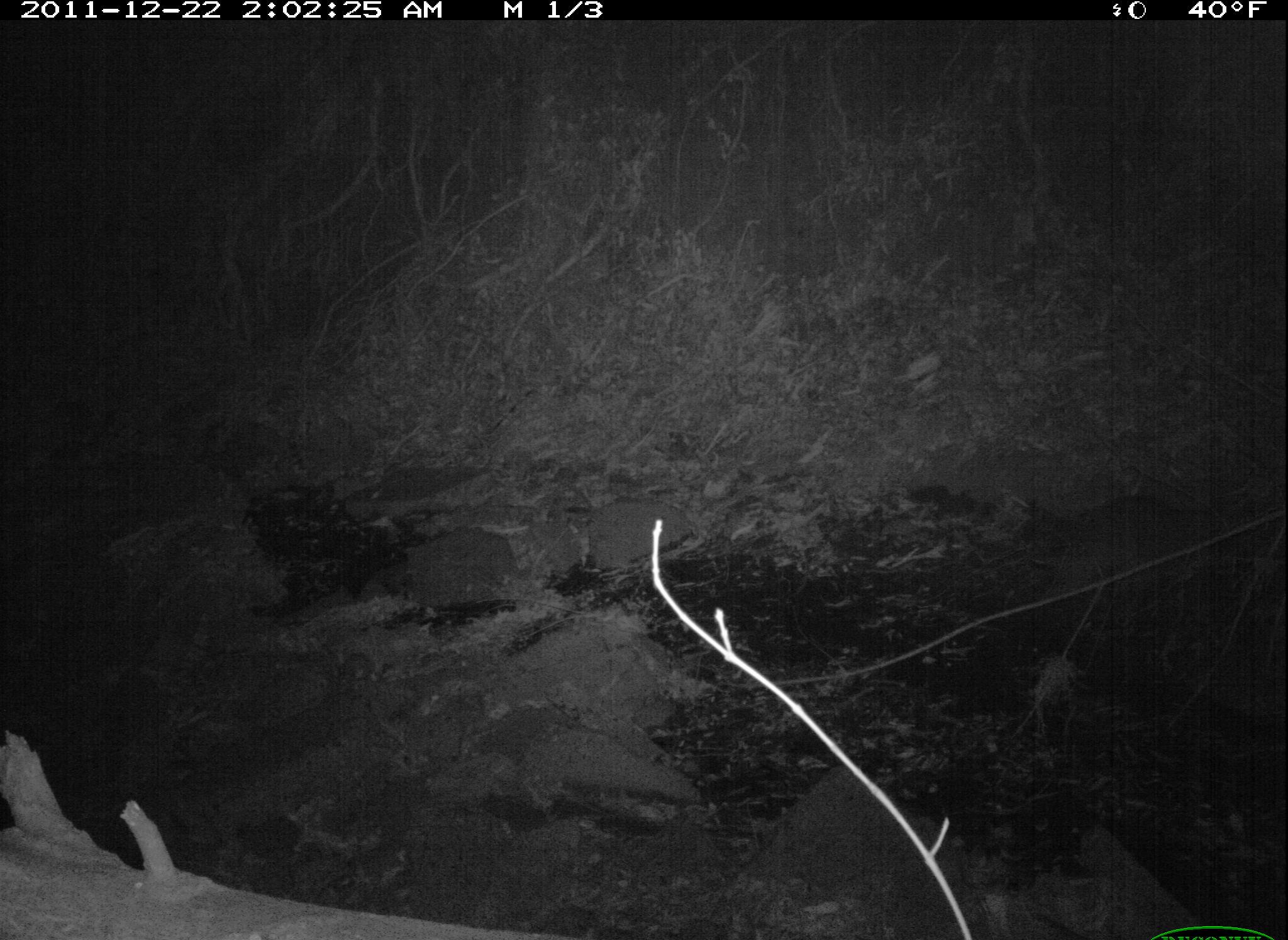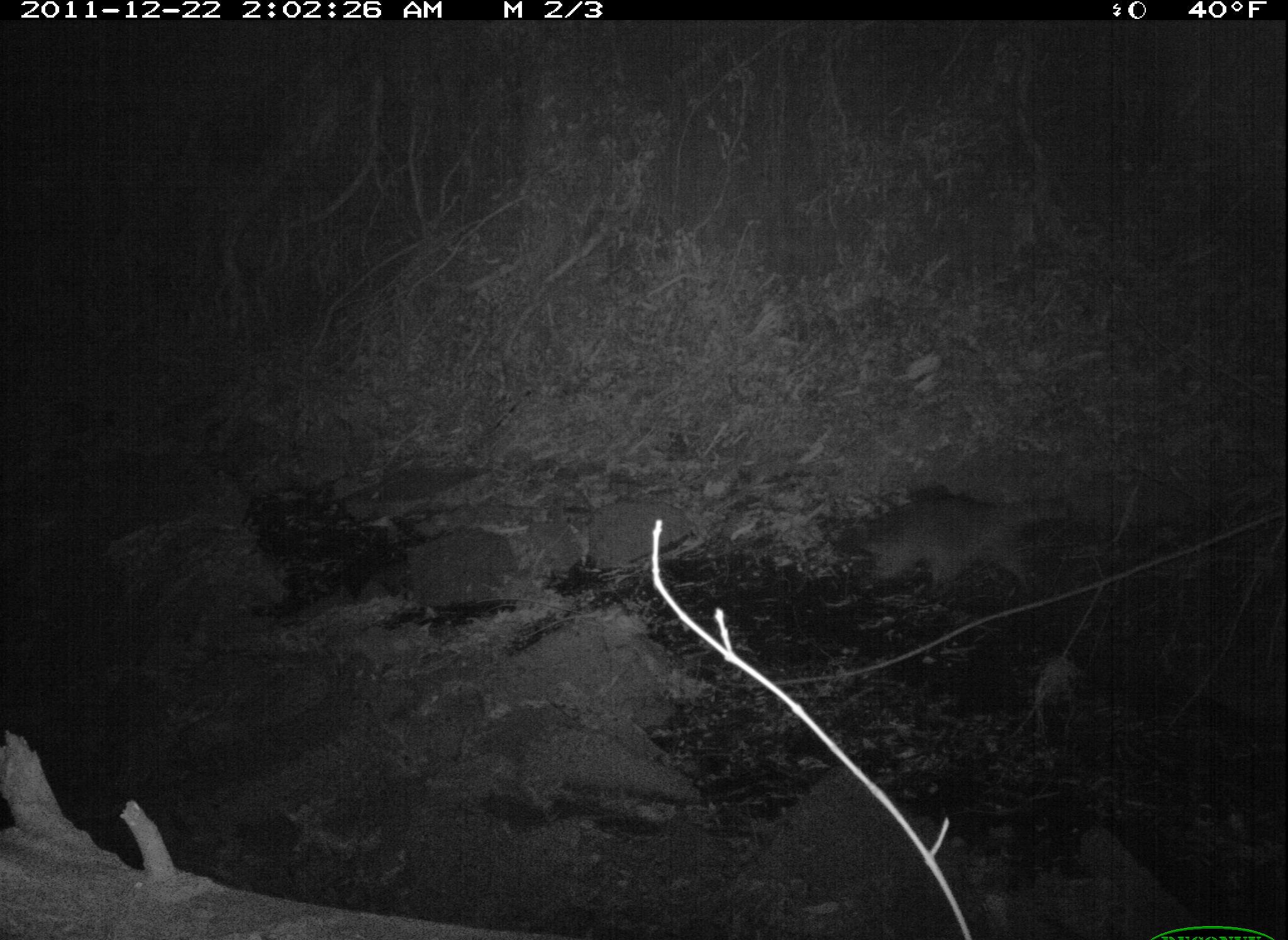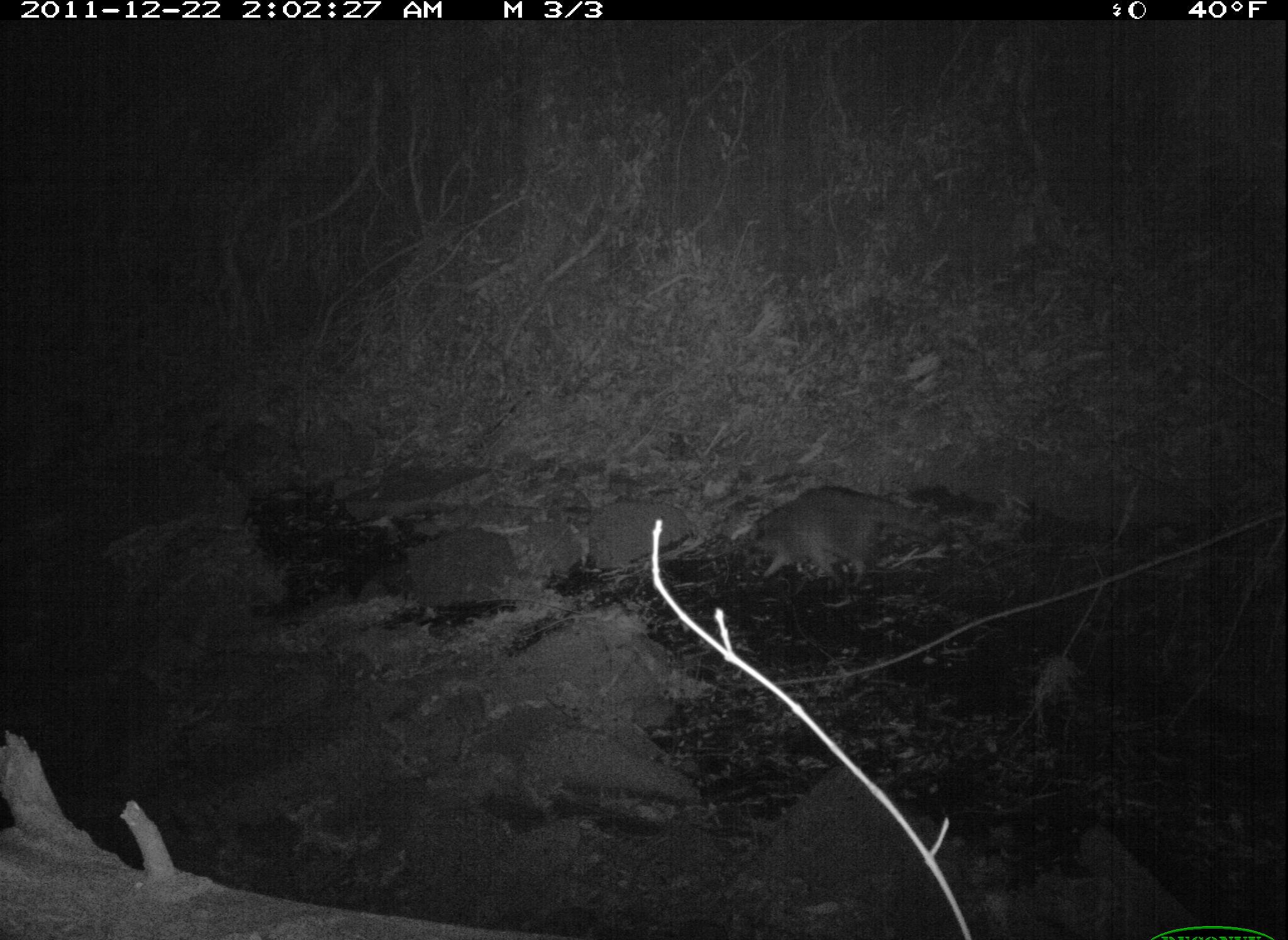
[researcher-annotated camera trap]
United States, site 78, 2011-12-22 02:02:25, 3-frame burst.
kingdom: Animalia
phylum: Chordata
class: Mammalia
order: Carnivora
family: Procyonidae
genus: Procyon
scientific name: Procyon lotor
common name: raccoon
Raccoon (Procyon lotor).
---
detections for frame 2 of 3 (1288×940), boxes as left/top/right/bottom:
raccoon: 816/482/1079/602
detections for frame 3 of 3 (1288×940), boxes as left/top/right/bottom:
raccoon: 740/479/956/598